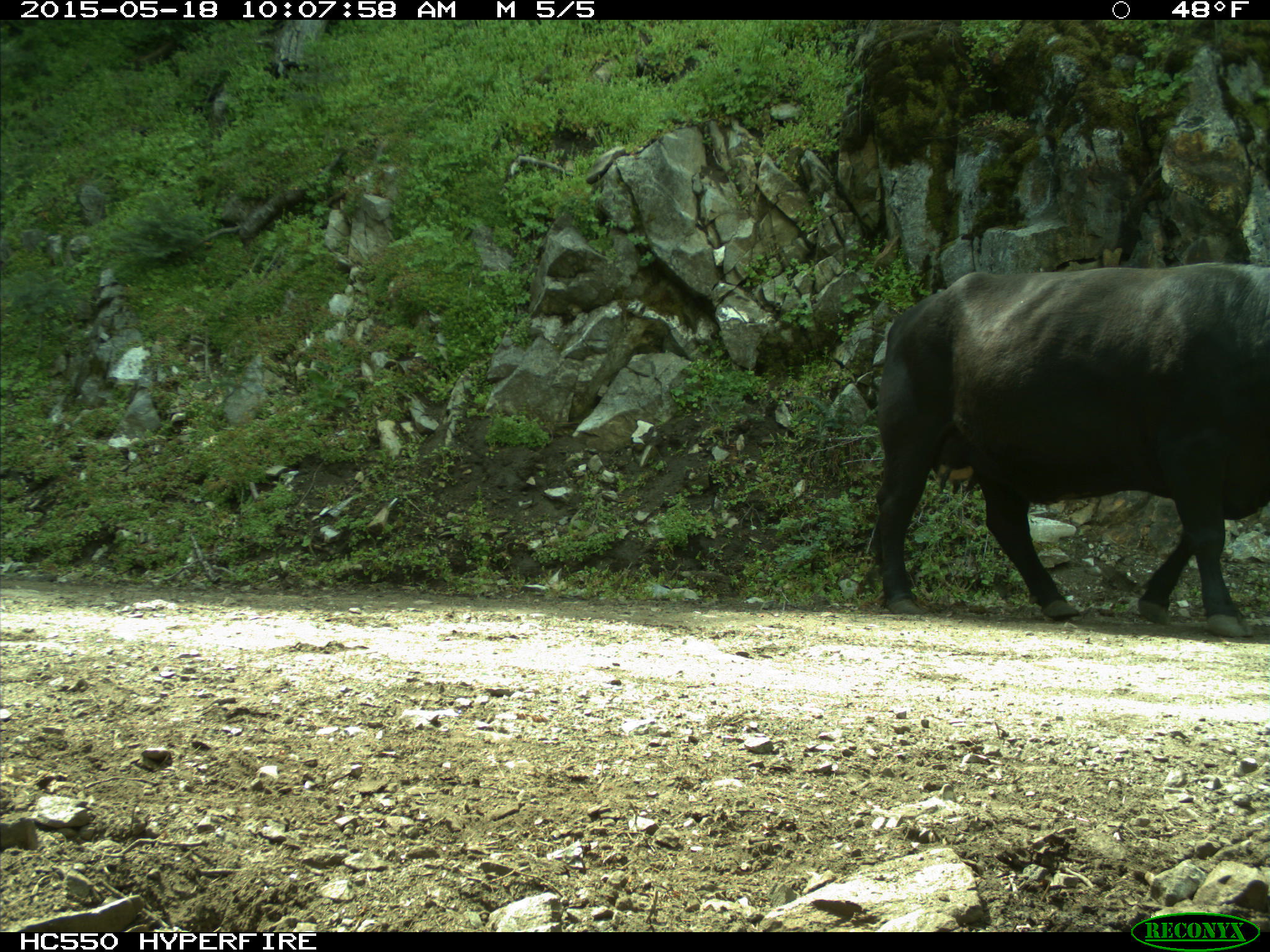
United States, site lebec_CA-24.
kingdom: Animalia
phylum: Chordata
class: Mammalia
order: Artiodactyla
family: Bovidae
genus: Bos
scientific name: Bos taurus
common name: domestic cow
Bos taurus (domestic cow).